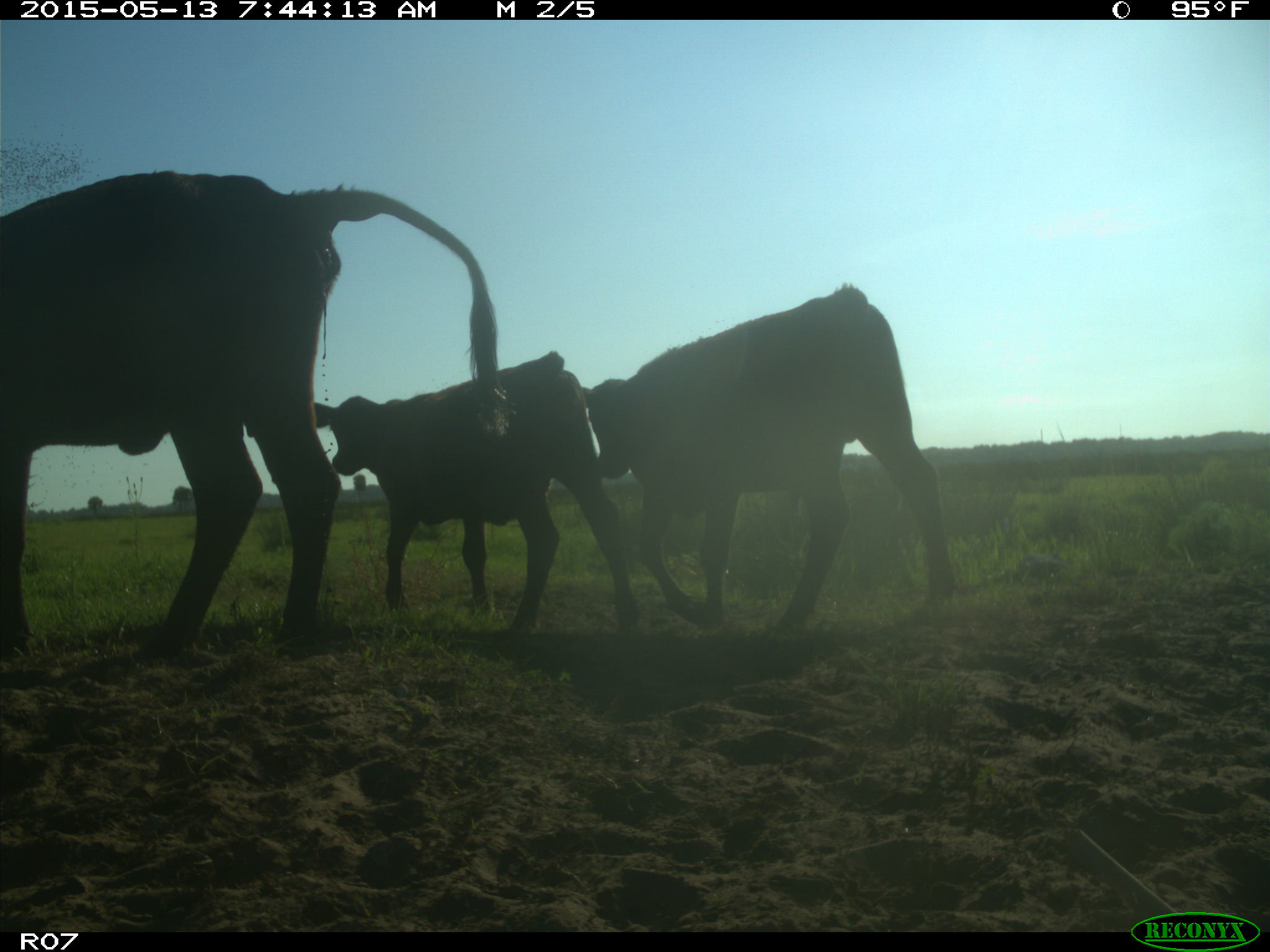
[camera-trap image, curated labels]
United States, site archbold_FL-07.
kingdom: Animalia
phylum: Chordata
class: Mammalia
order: Artiodactyla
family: Bovidae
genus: Bos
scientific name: Bos taurus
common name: domestic cow